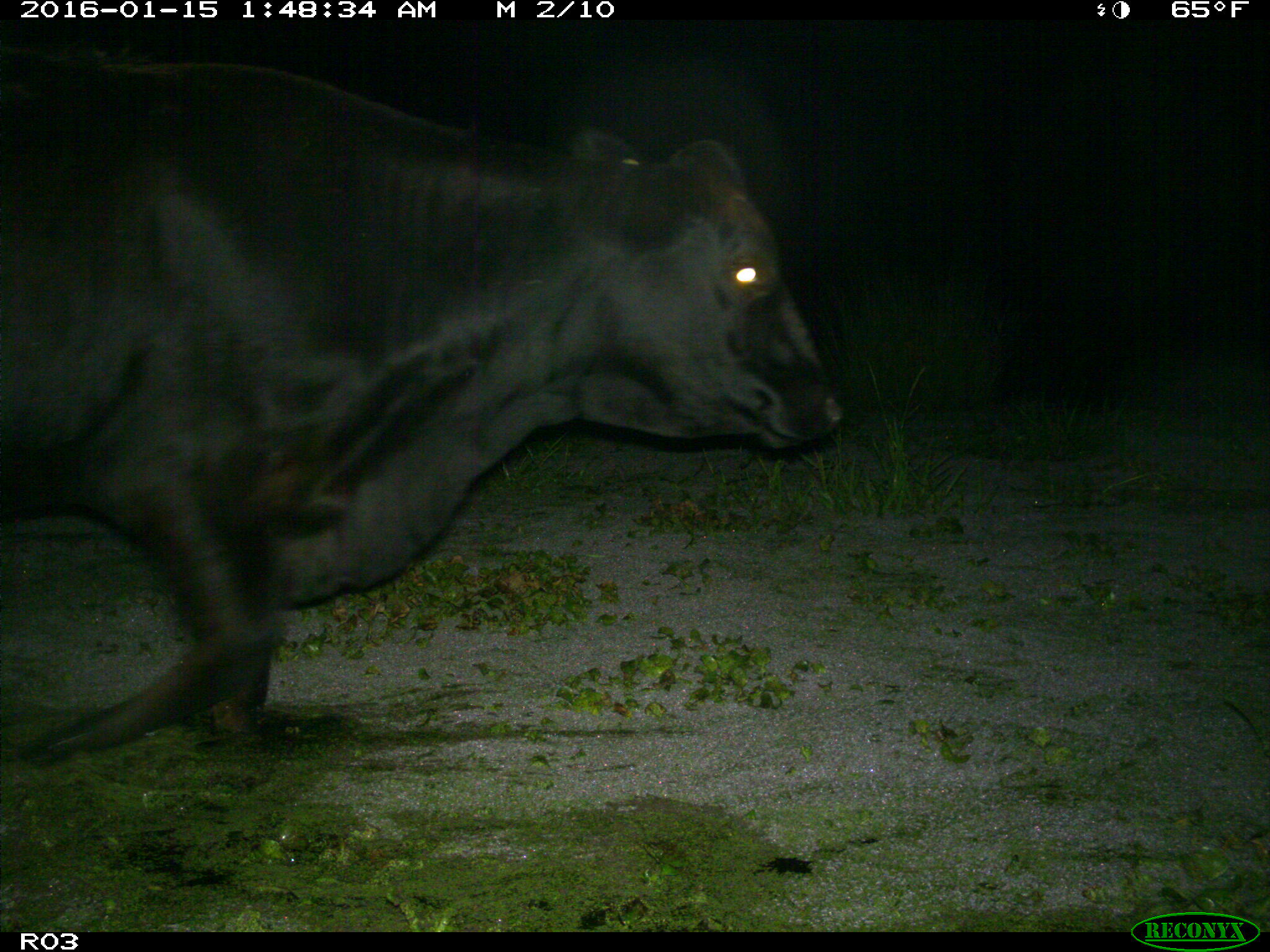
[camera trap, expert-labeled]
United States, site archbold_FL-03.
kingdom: Animalia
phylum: Chordata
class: Mammalia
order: Artiodactyla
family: Bovidae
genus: Bos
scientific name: Bos taurus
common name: domestic cow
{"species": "Bos taurus (domestic cow)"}